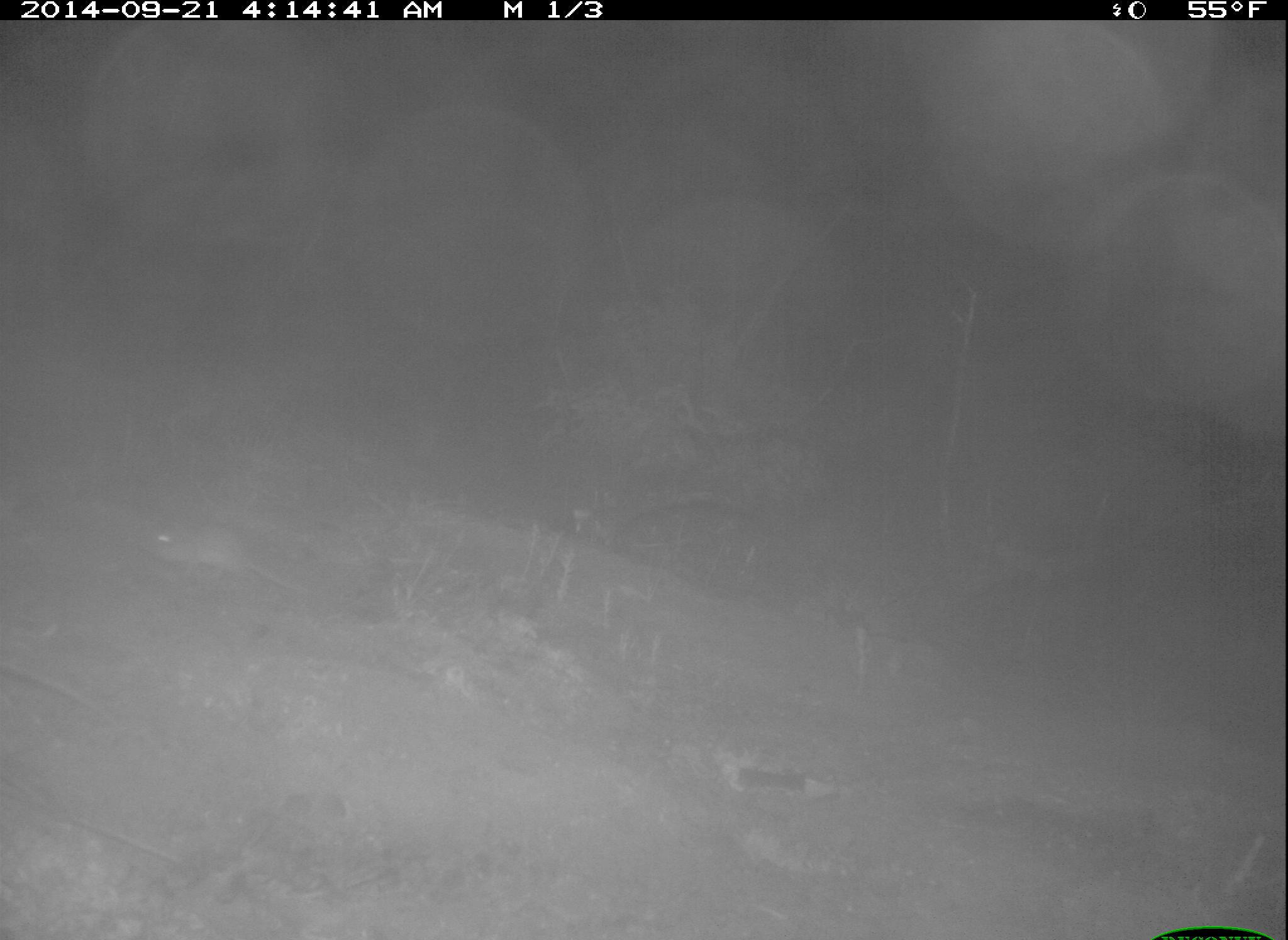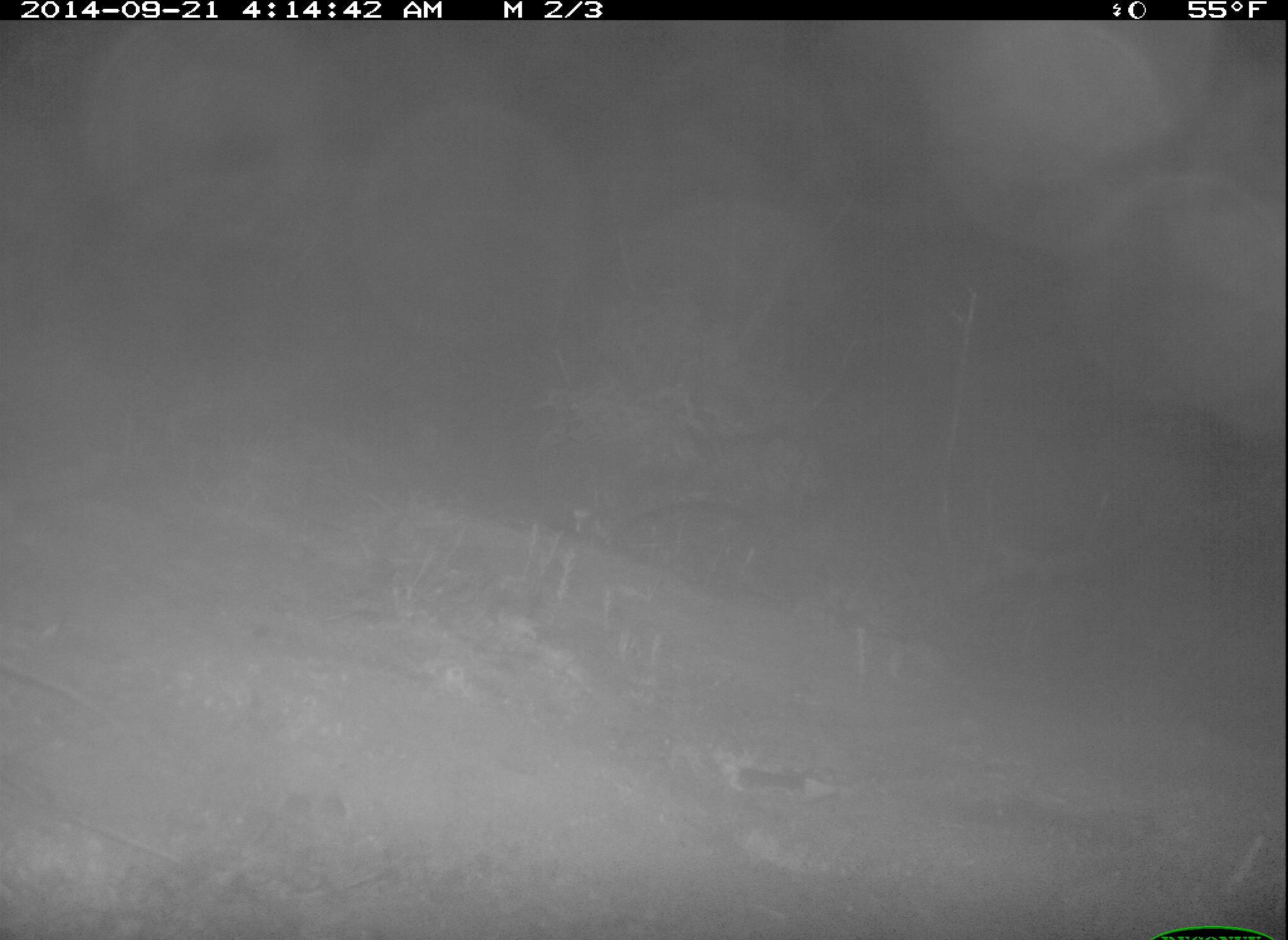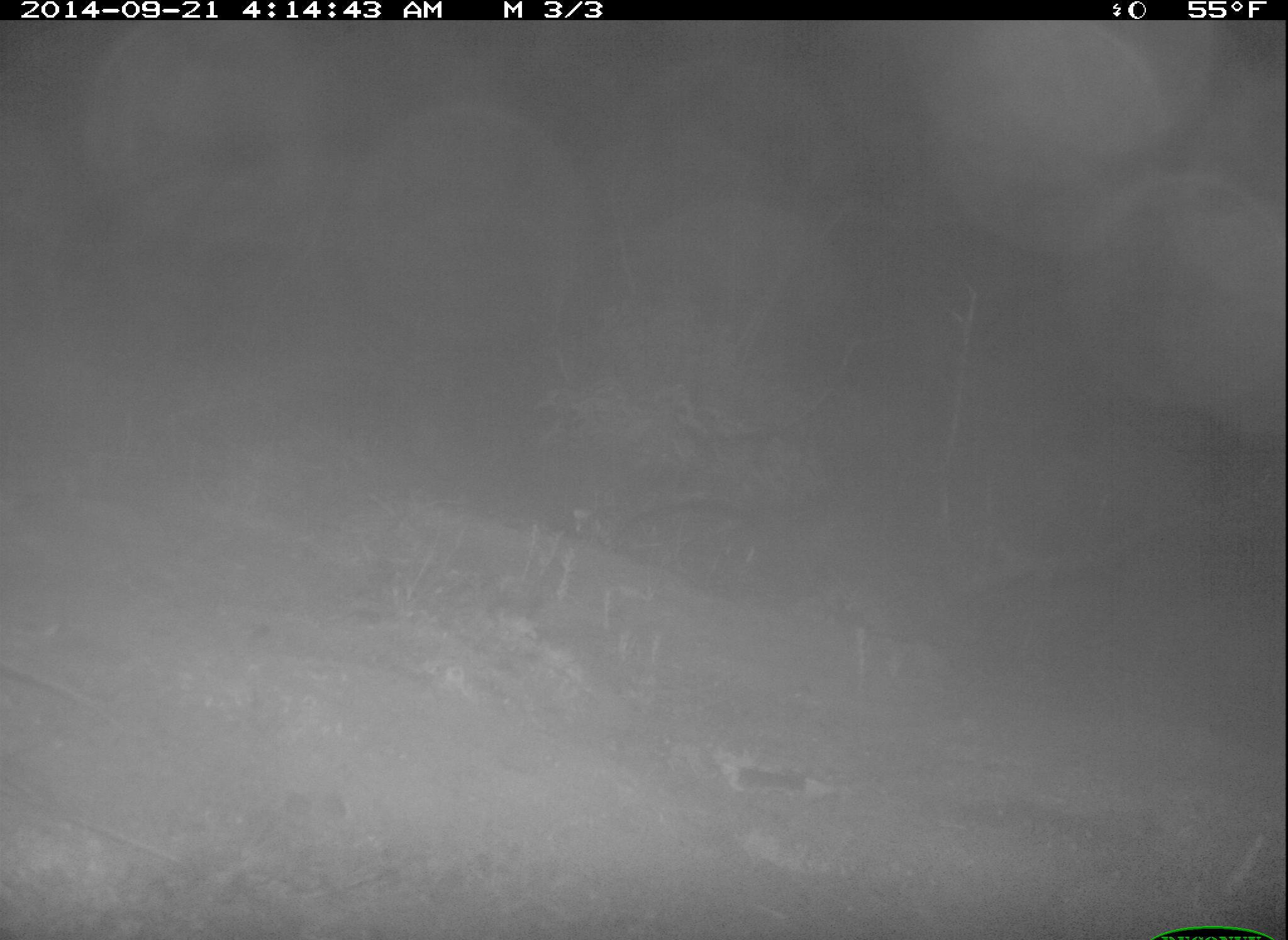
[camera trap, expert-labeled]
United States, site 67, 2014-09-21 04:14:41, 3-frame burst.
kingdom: Animalia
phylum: Chordata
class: Mammalia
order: Rodentia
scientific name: Rodentia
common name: rodent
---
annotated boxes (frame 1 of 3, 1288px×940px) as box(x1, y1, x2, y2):
rodent: box(142, 521, 316, 601)